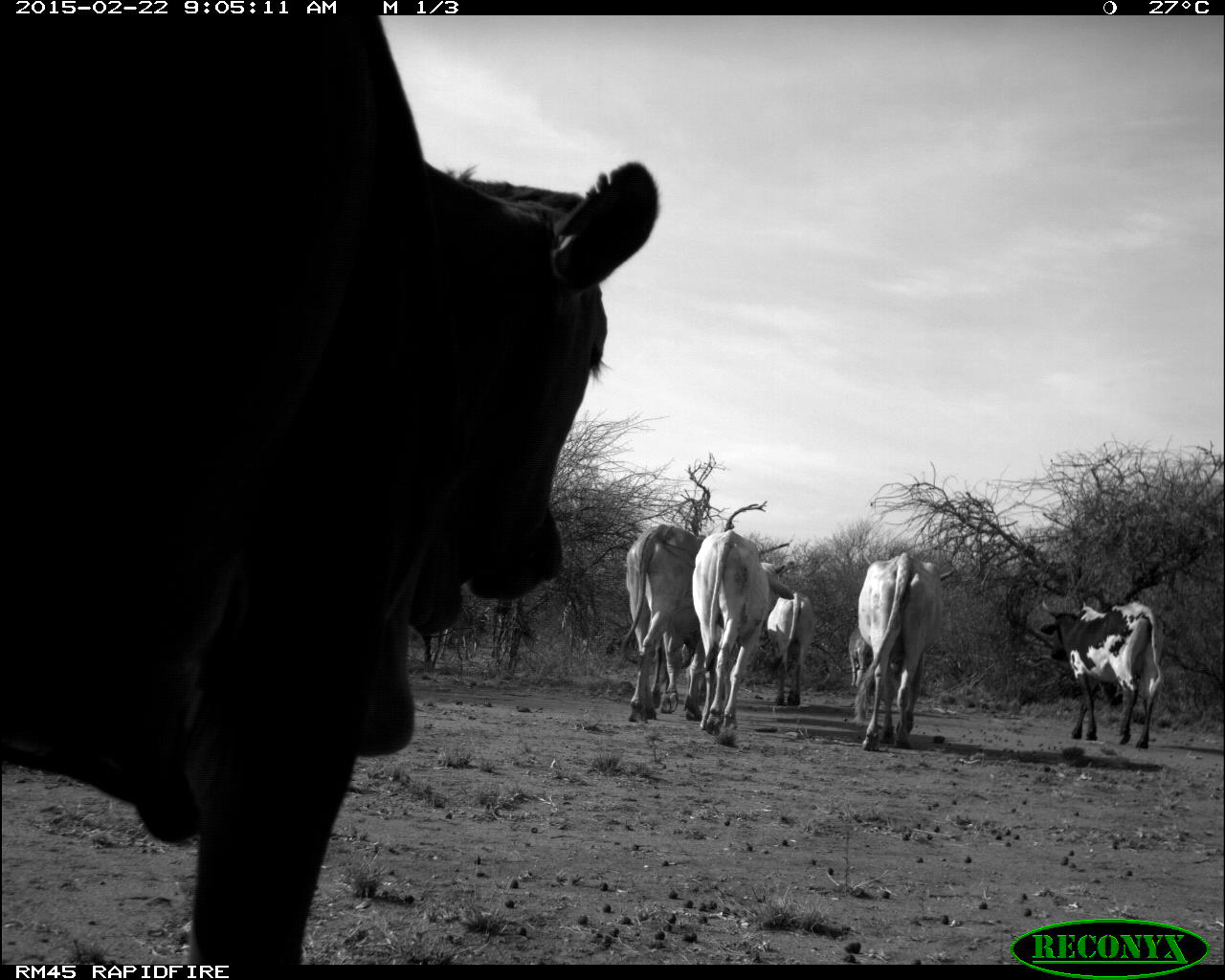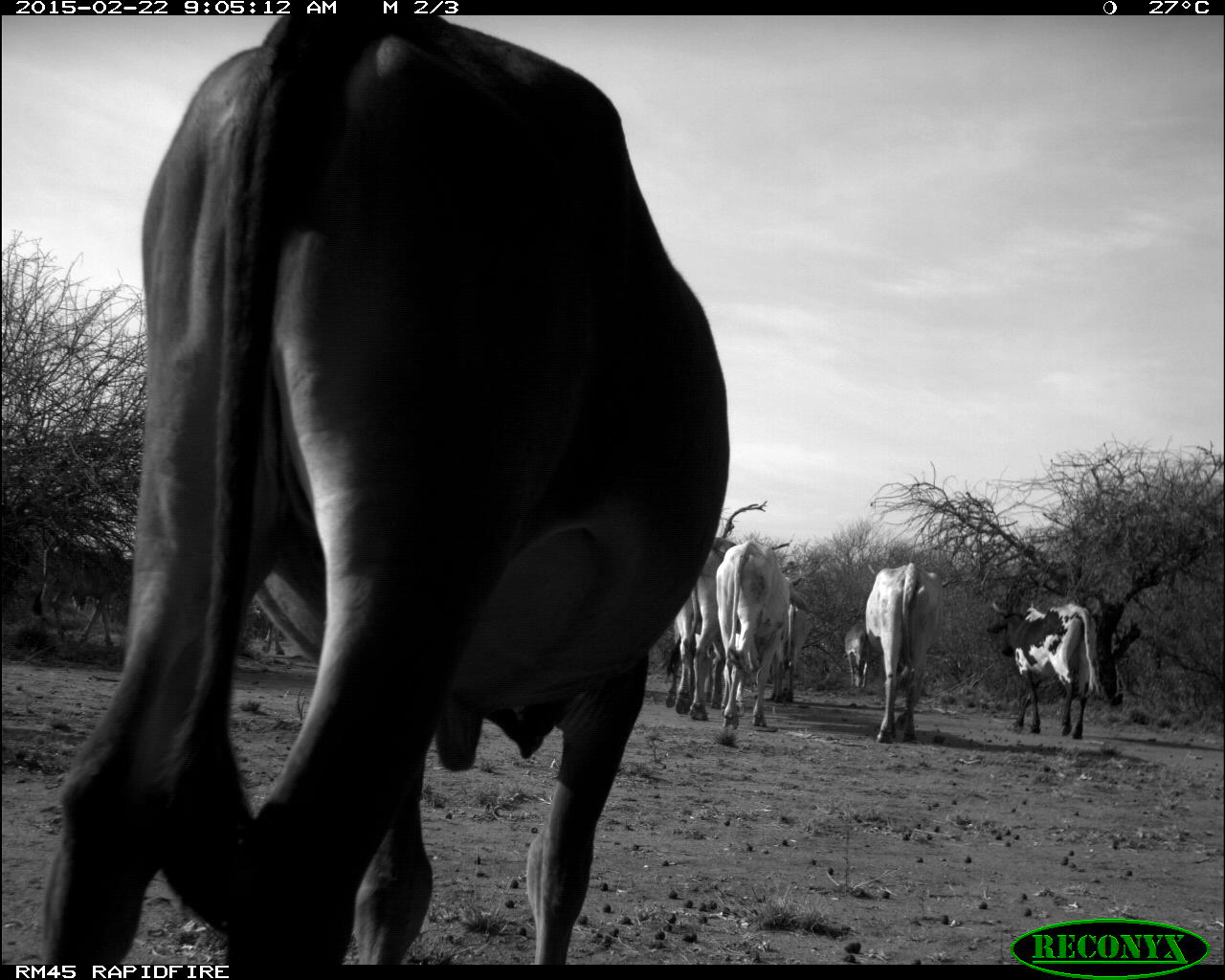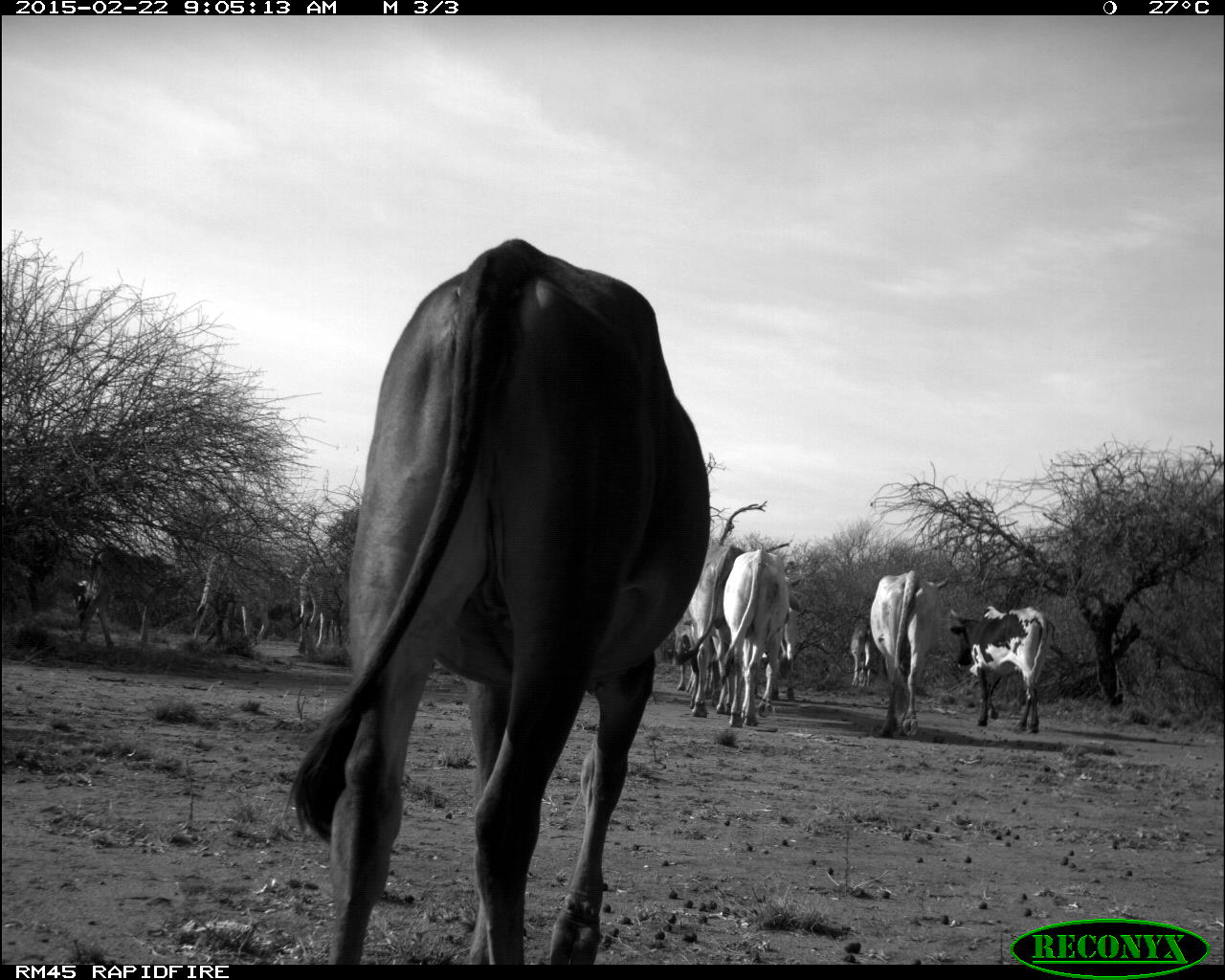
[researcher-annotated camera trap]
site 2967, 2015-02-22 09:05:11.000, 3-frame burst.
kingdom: Animalia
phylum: Chordata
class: Mammalia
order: Artiodactyla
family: Bovidae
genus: Bos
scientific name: Bos taurus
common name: domestic cattle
Bos taurus (domestic cattle), count 27.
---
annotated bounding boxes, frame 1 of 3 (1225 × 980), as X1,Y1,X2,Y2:
bos taurus: 1,15,658,964; 692,530,794,745; 857,552,956,751; 1039,594,1160,749; 620,524,706,723; 649,607,771,709; 767,591,814,706; 848,628,874,687